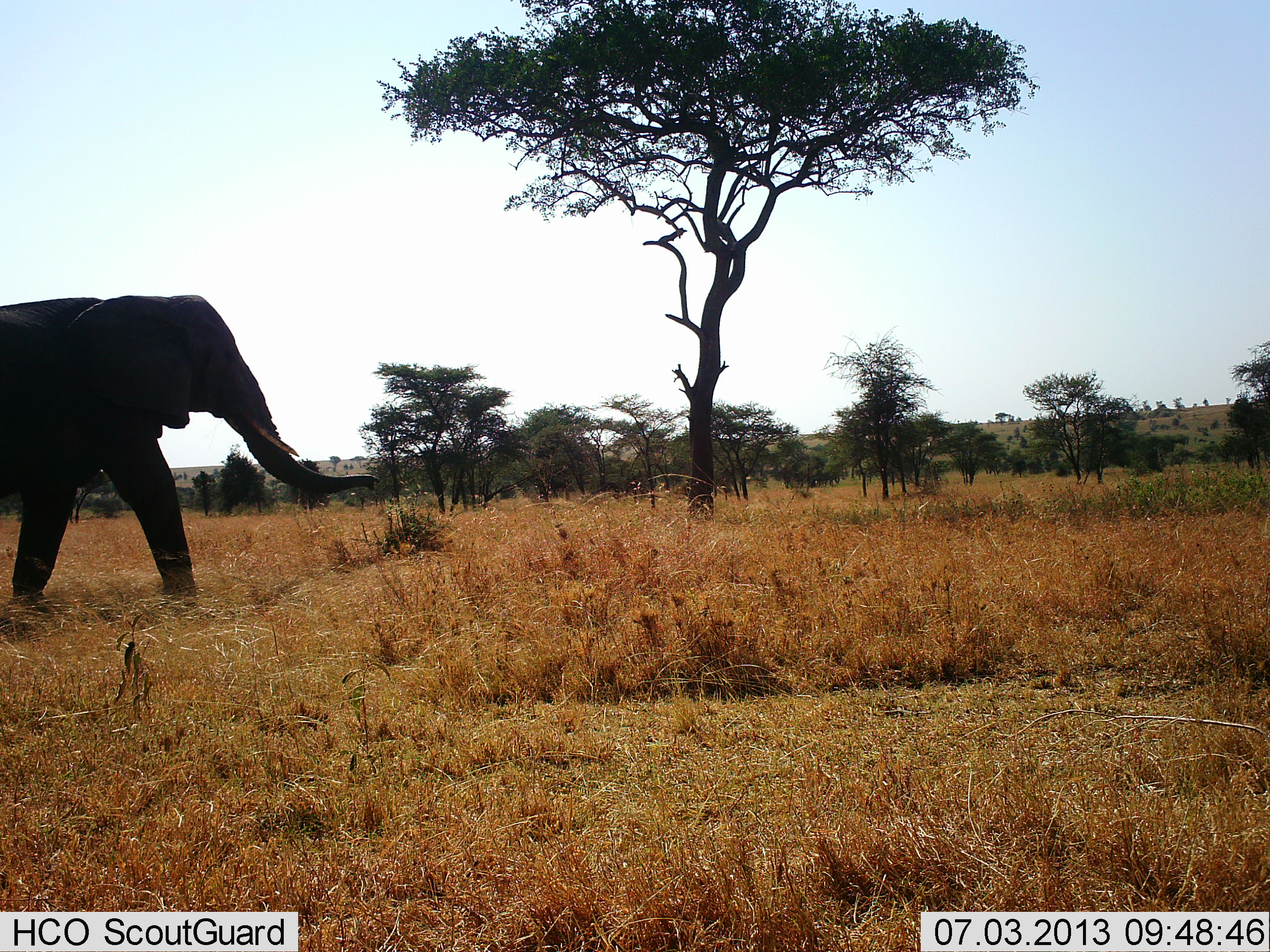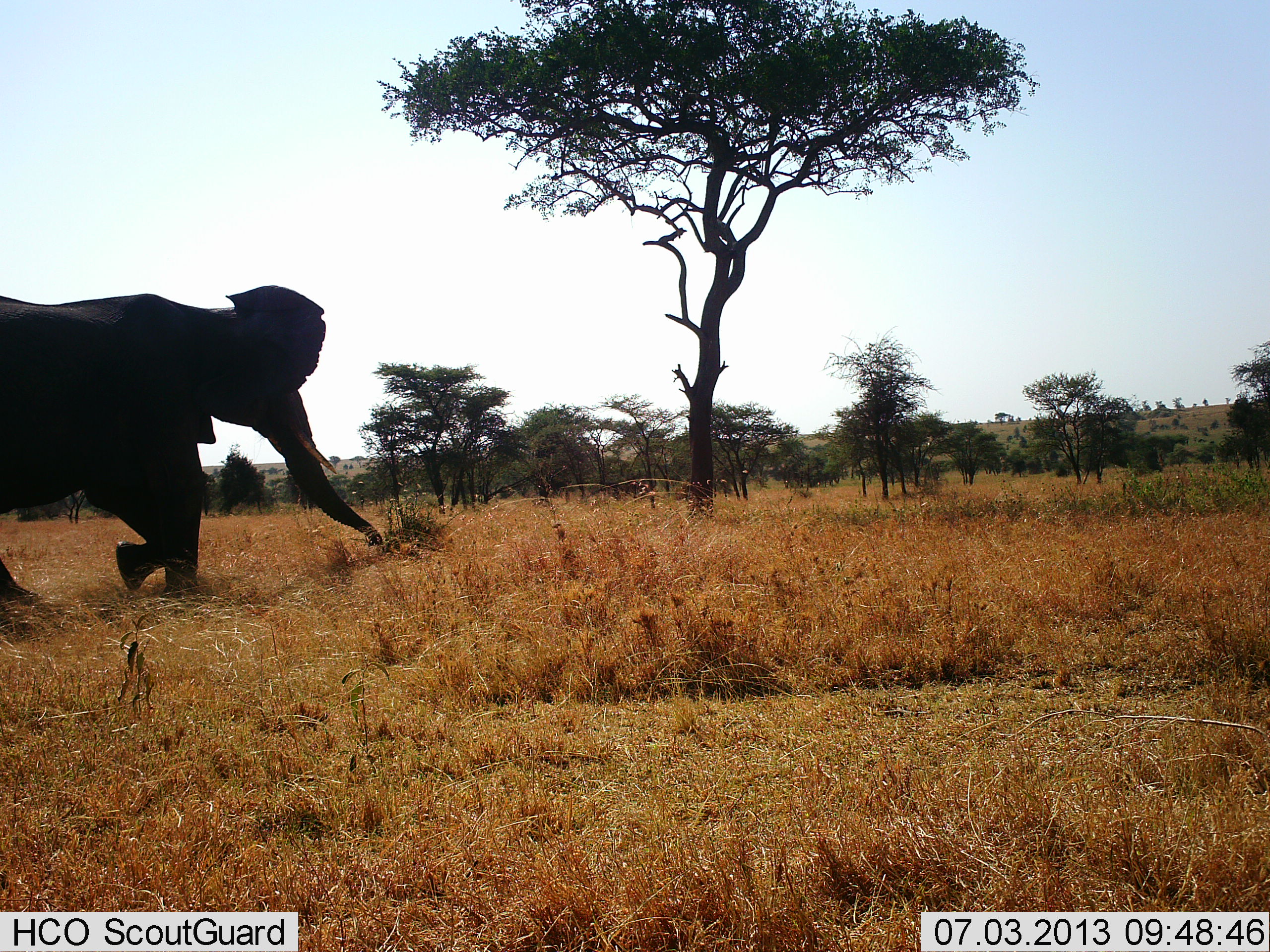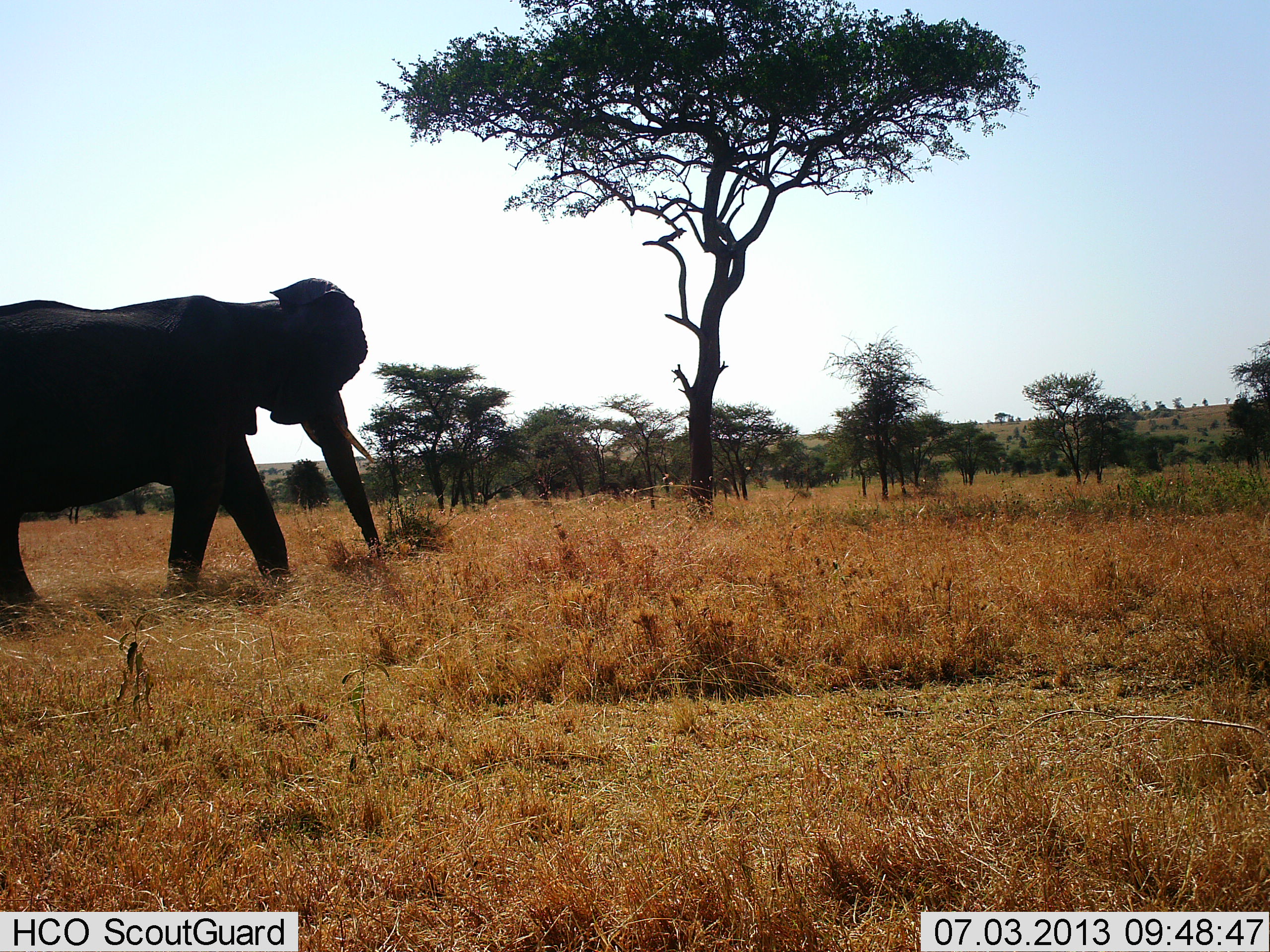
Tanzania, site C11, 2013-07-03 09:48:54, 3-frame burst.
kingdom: Animalia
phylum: Chordata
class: Mammalia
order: Proboscidea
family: Elephantidae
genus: Loxodonta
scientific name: Loxodonta africana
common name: african bush elephant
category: elephant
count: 1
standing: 12%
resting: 0%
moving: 100%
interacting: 0%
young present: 0%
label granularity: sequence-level